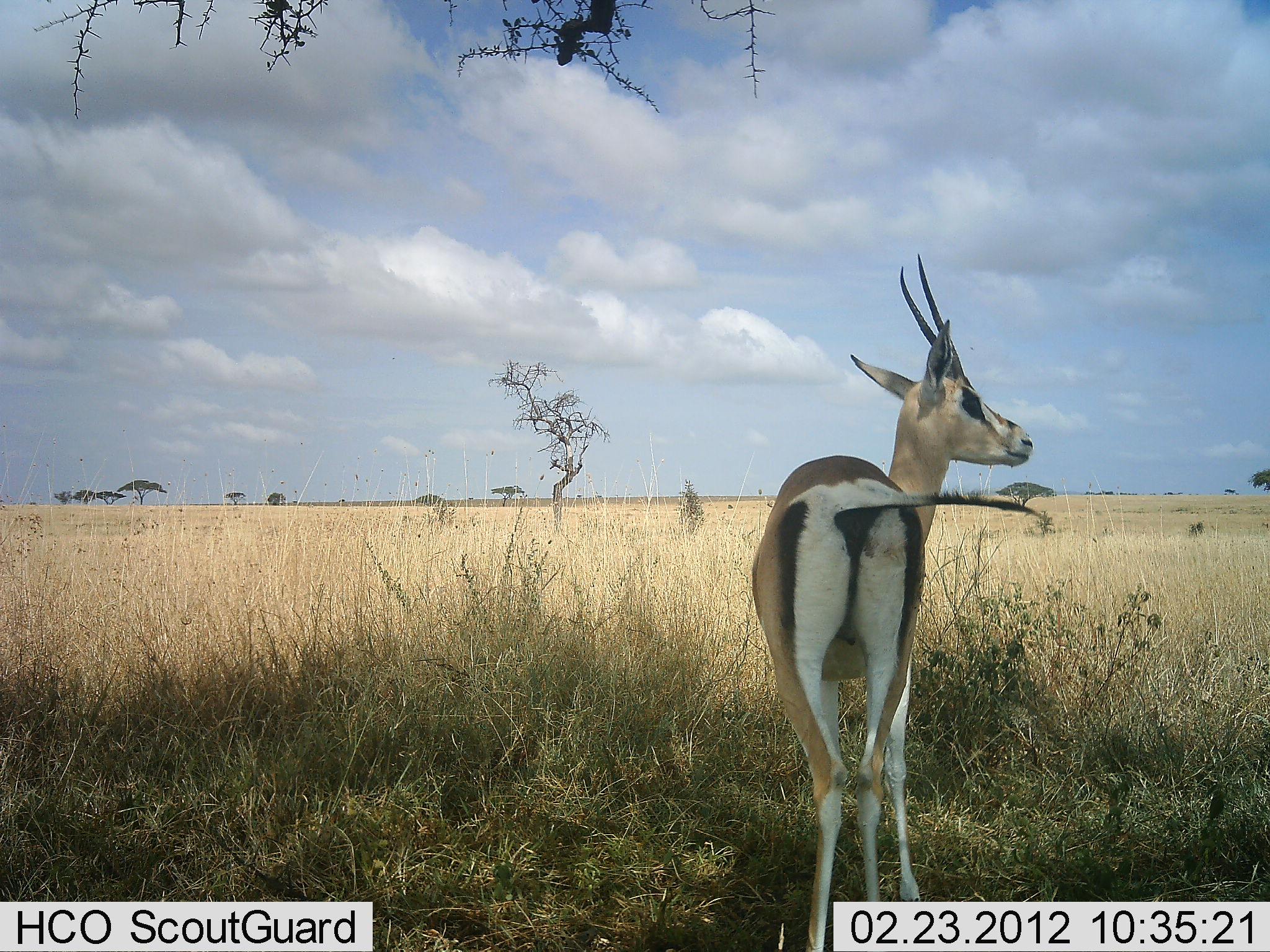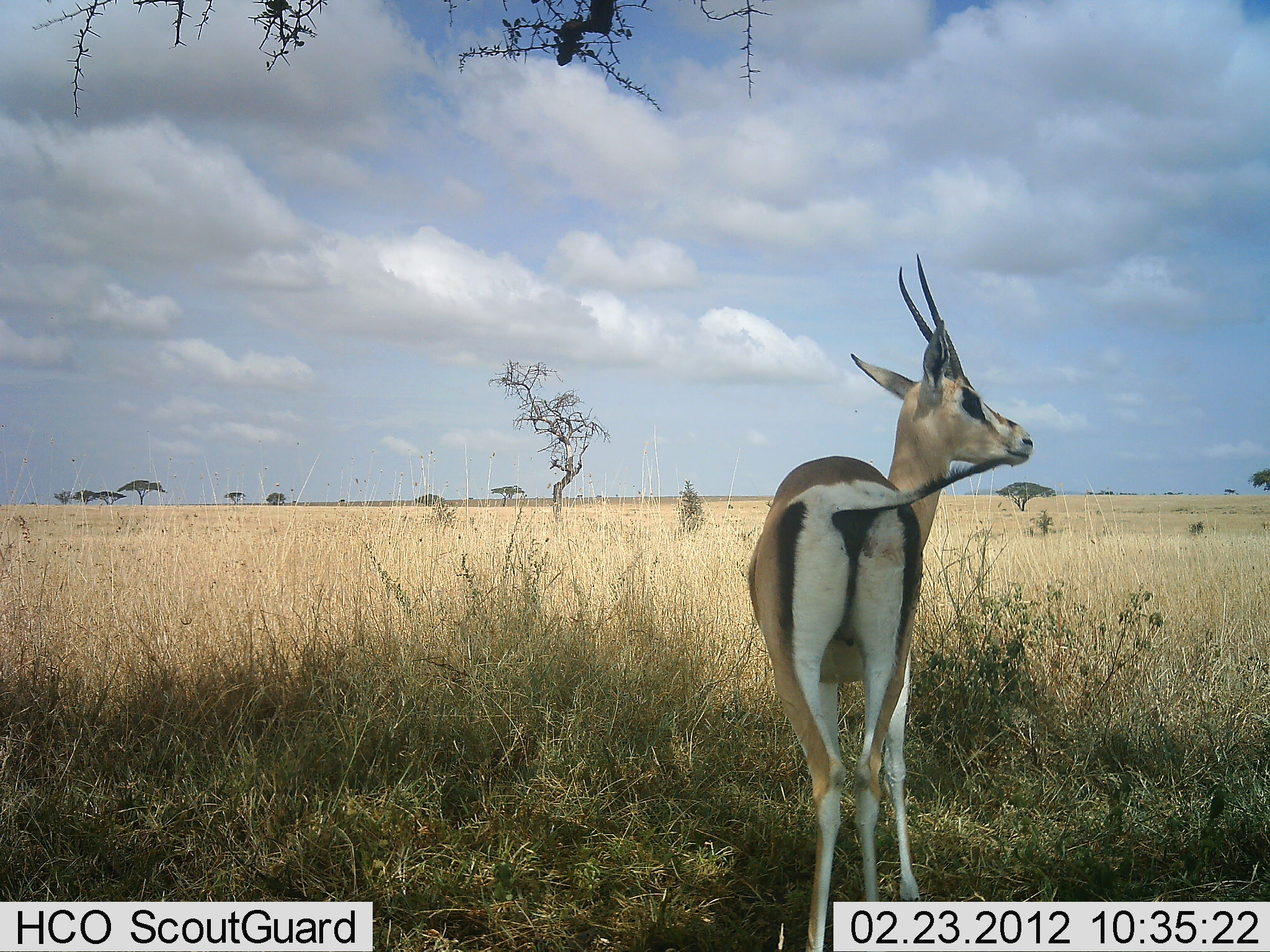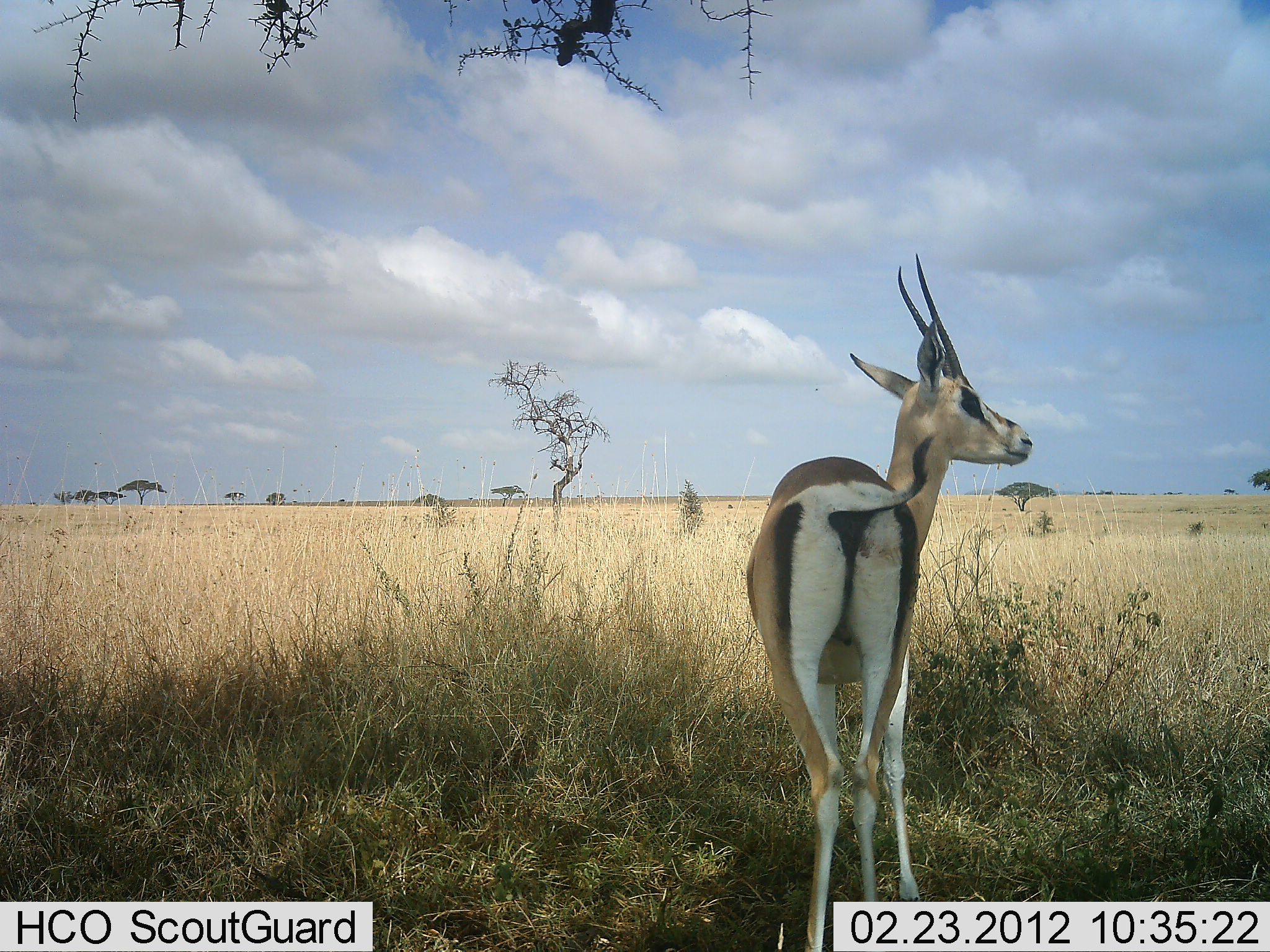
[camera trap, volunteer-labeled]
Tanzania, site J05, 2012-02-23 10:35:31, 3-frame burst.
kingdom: Animalia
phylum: Chordata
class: Mammalia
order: Artiodactyla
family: Bovidae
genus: Nanger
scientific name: Nanger granti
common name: grant's gazelle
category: gazellegrants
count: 1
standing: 100%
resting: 0%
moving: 0%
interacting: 0%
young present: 0%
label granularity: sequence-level